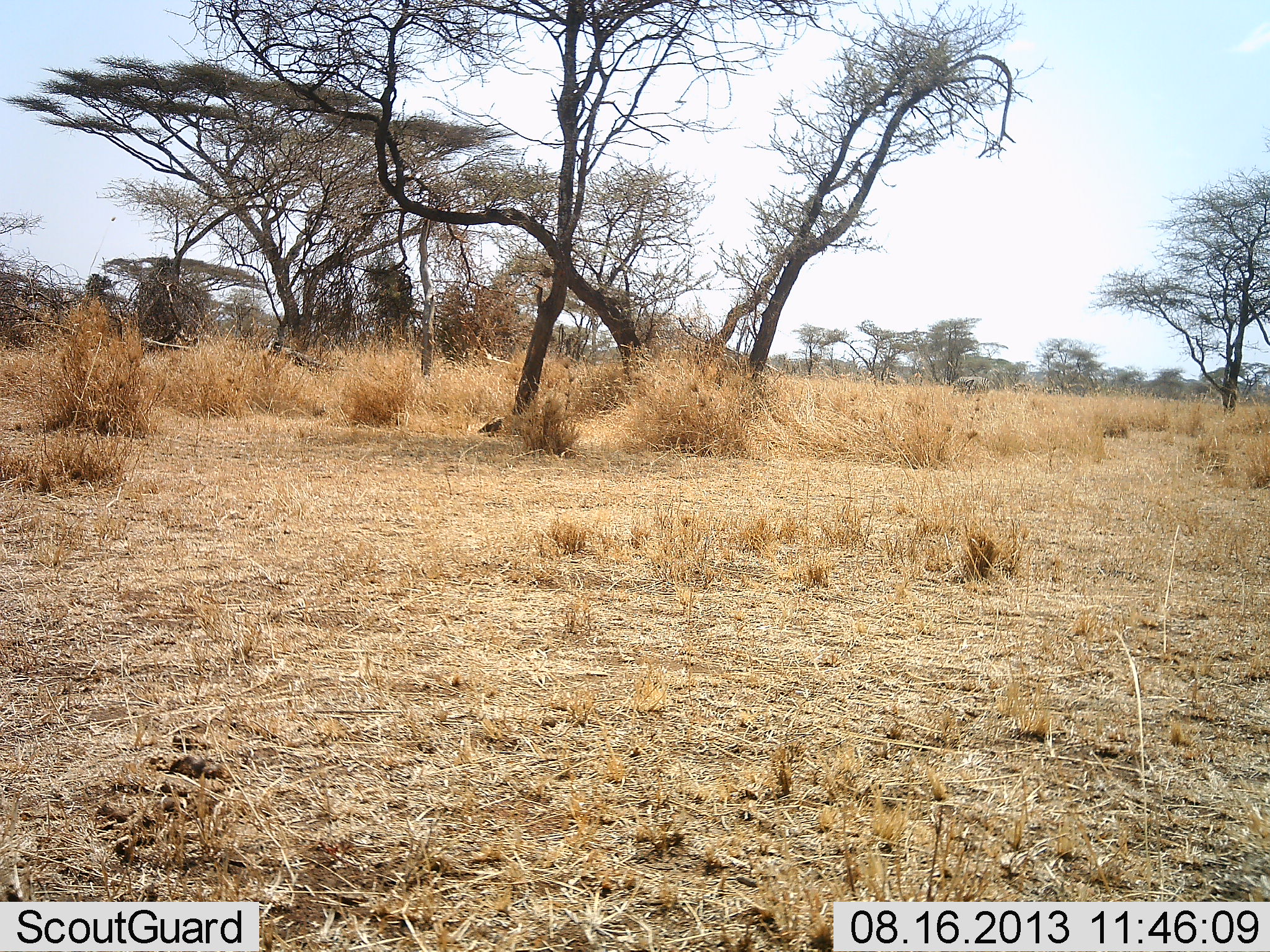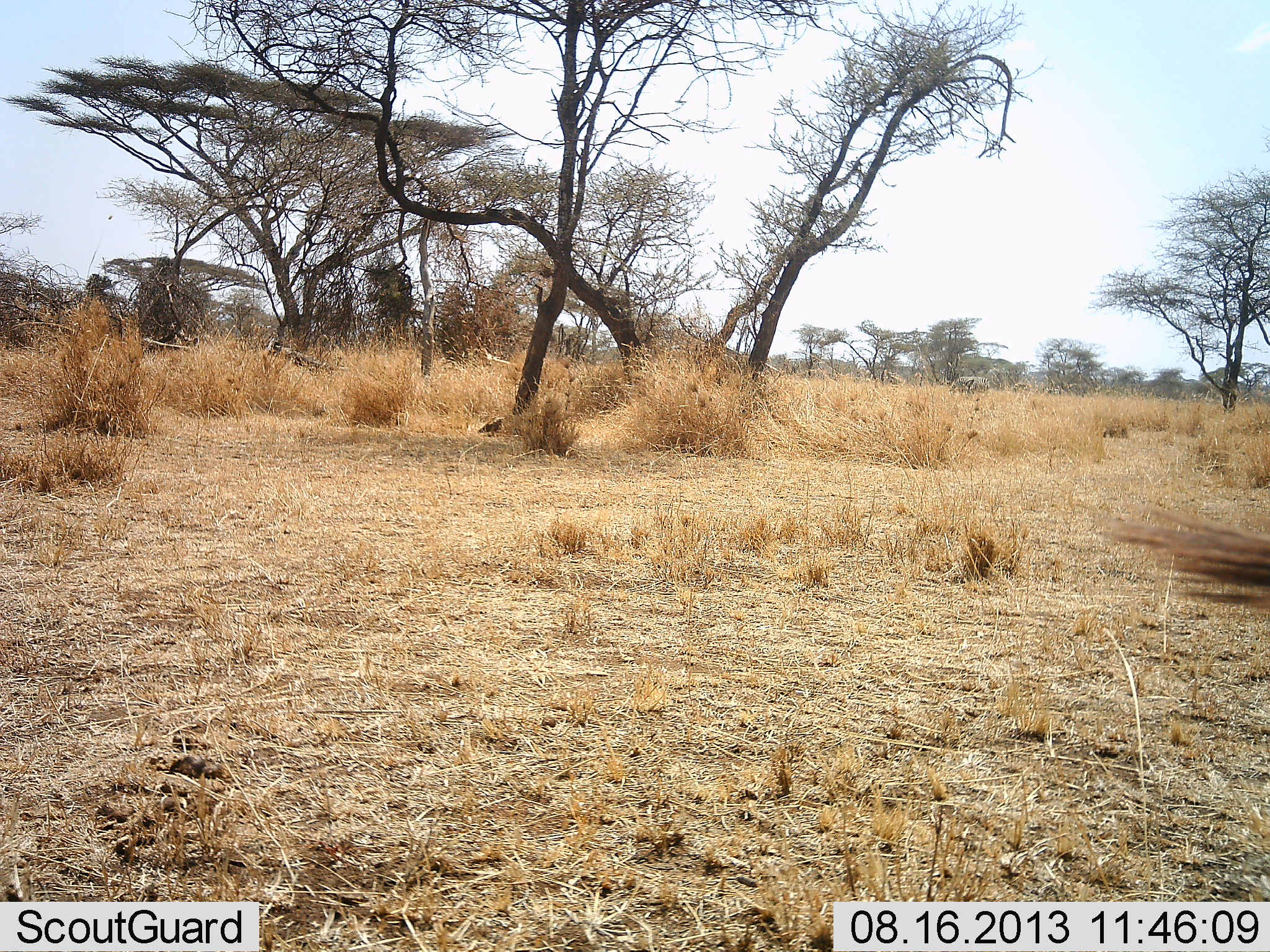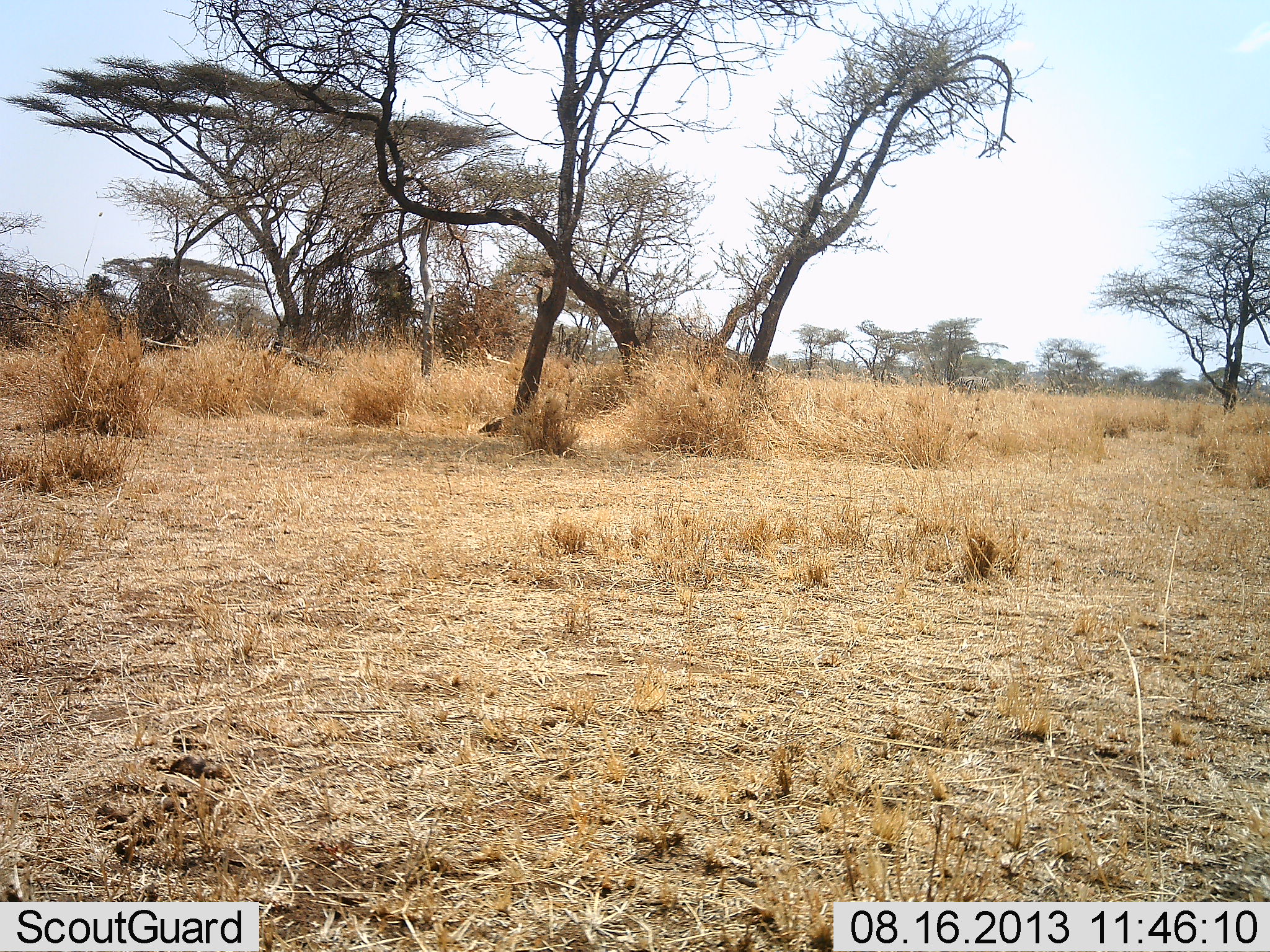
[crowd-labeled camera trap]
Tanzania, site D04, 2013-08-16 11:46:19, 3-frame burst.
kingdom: Animalia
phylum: Chordata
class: Mammalia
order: Artiodactyla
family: Bovidae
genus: Connochaetes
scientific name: Connochaetes taurinus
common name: blue wildebeest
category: wildebeest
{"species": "wildebeest (blue wildebeest) (Connochaetes taurinus)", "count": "1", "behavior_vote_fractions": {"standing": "60%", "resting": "0%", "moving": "60%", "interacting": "0%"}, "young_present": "0%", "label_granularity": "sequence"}